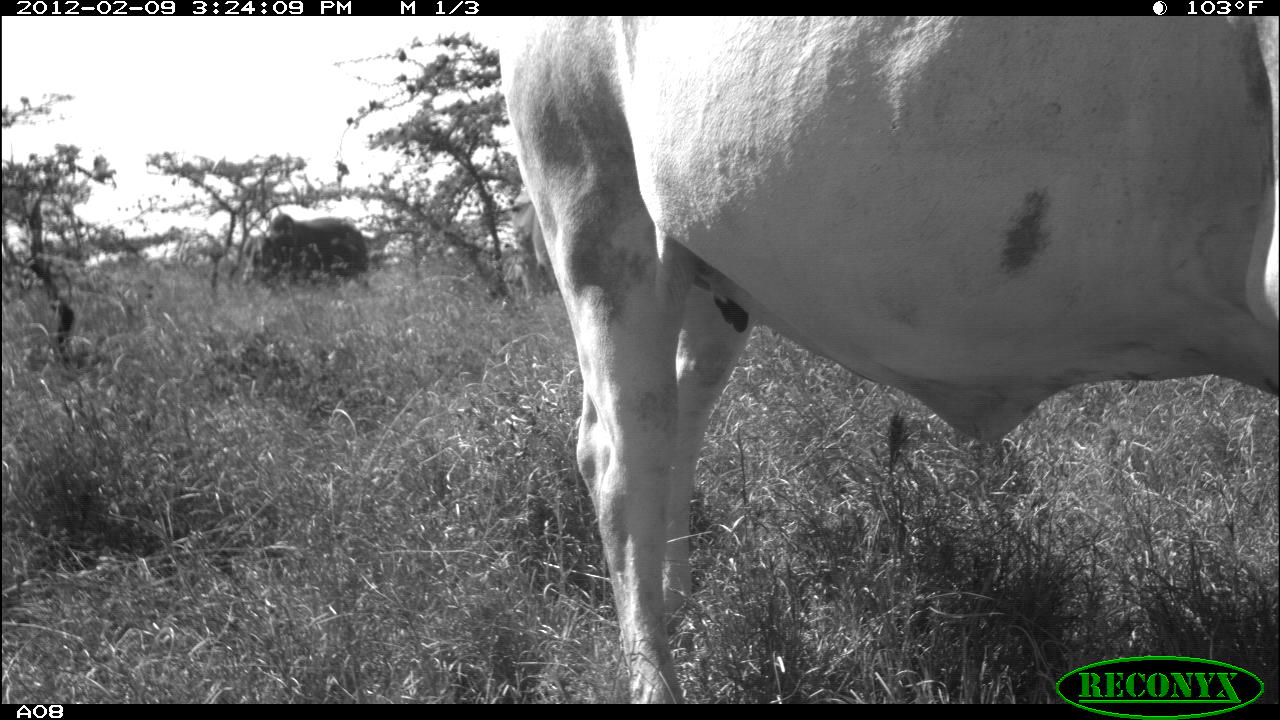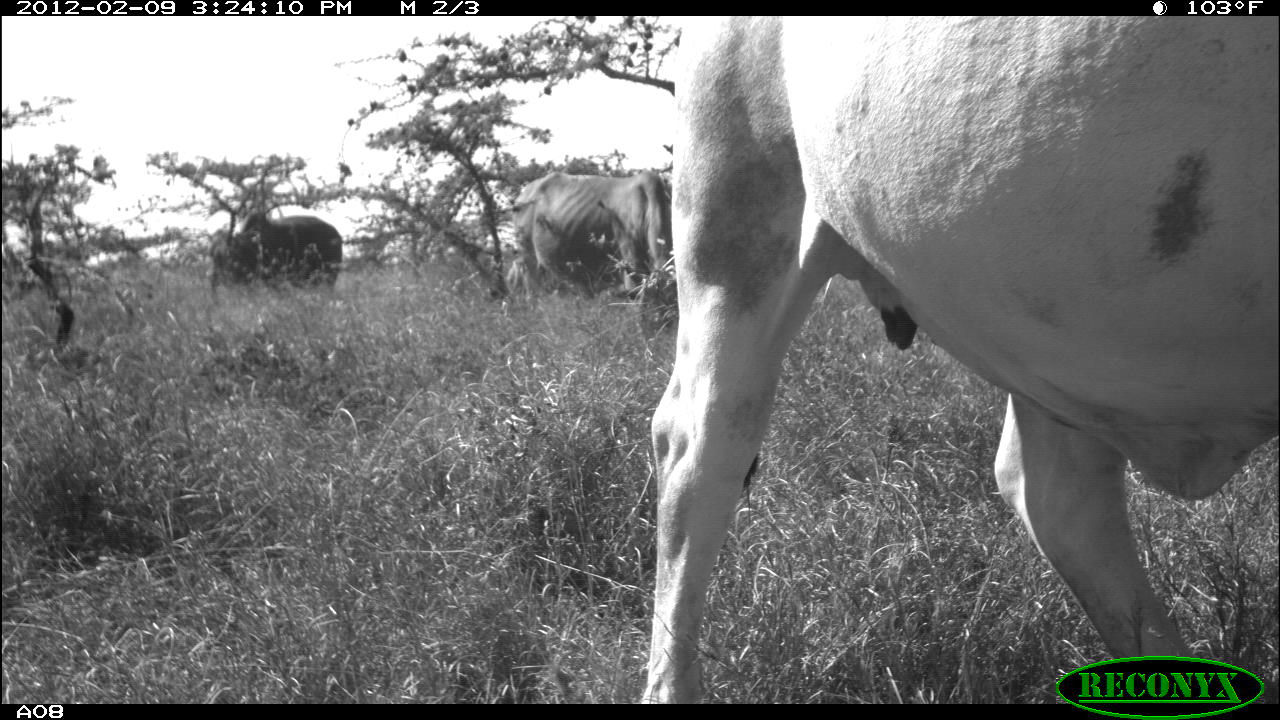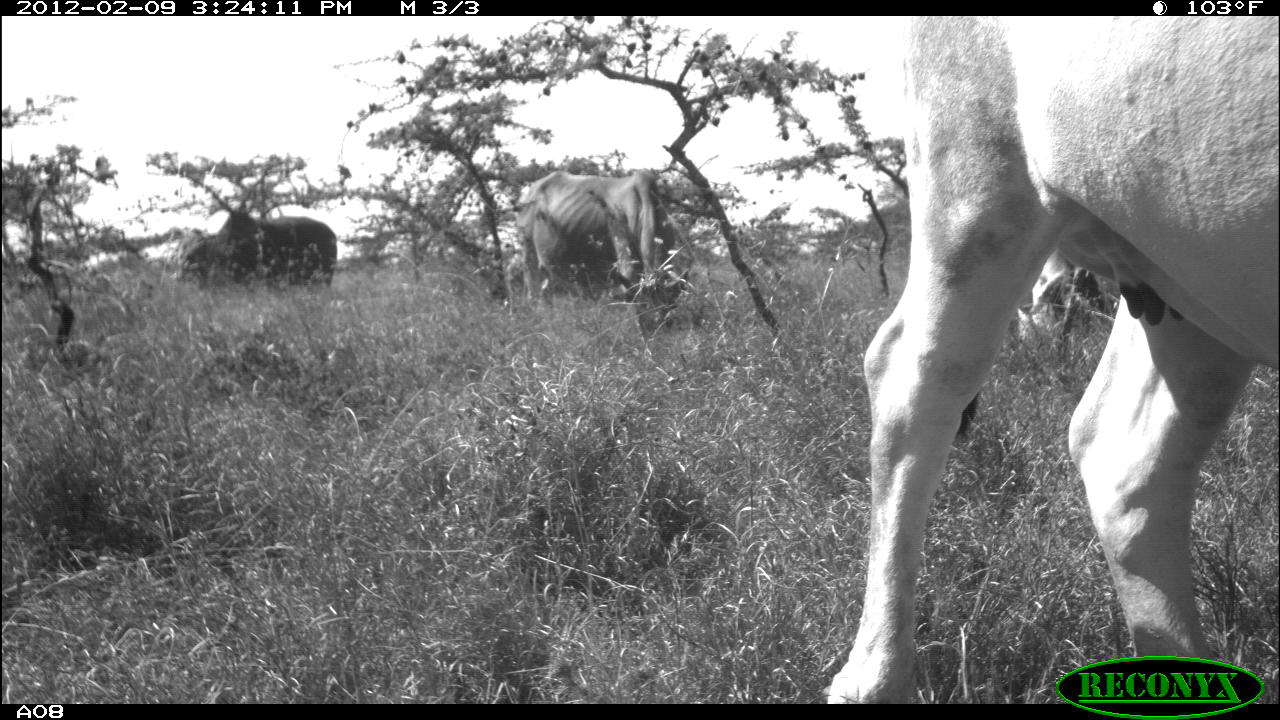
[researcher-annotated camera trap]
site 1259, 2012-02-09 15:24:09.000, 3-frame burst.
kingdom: Animalia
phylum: Chordata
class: Mammalia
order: Artiodactyla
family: Bovidae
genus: Bos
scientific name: Bos taurus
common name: domestic cattle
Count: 3.